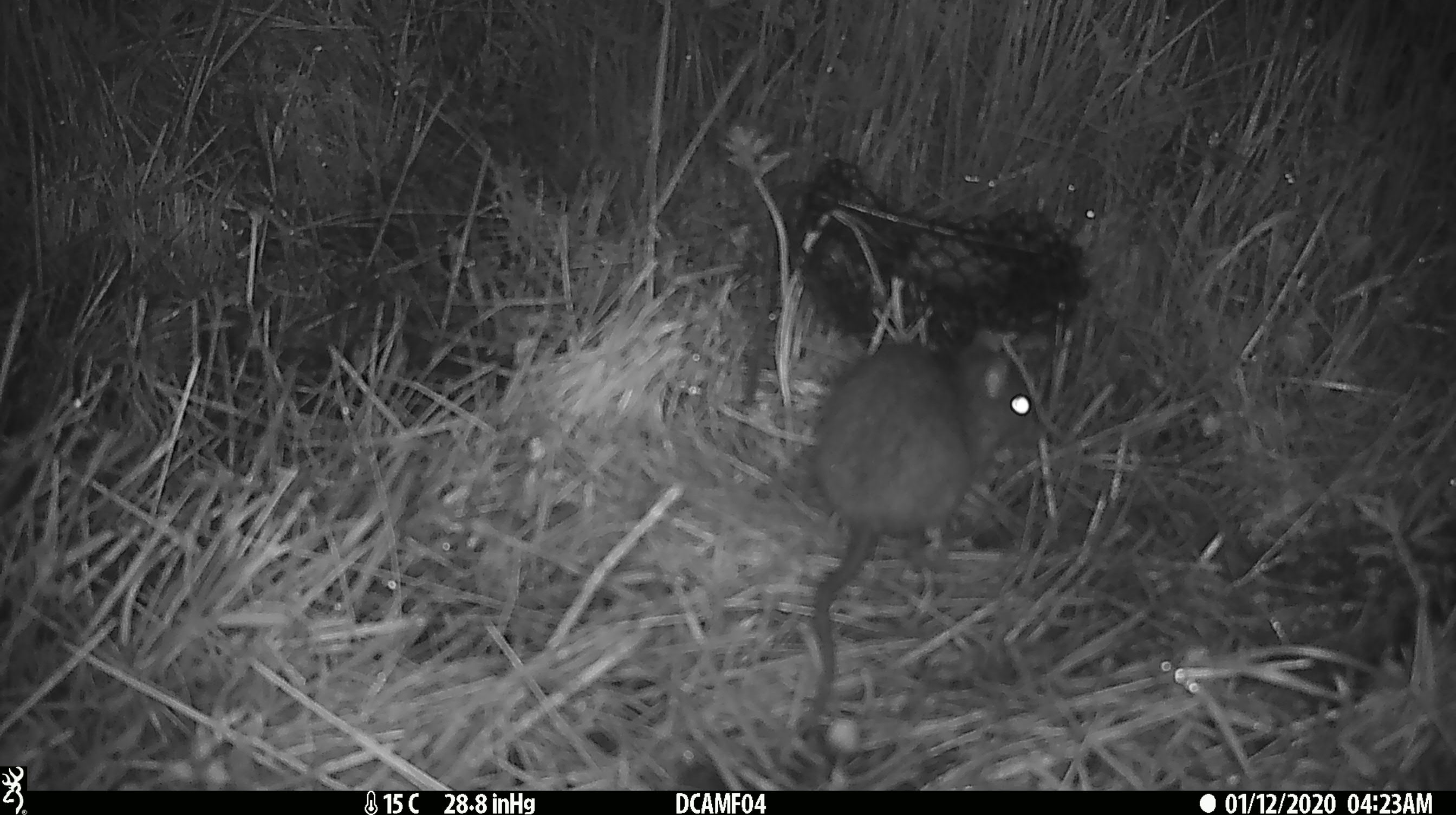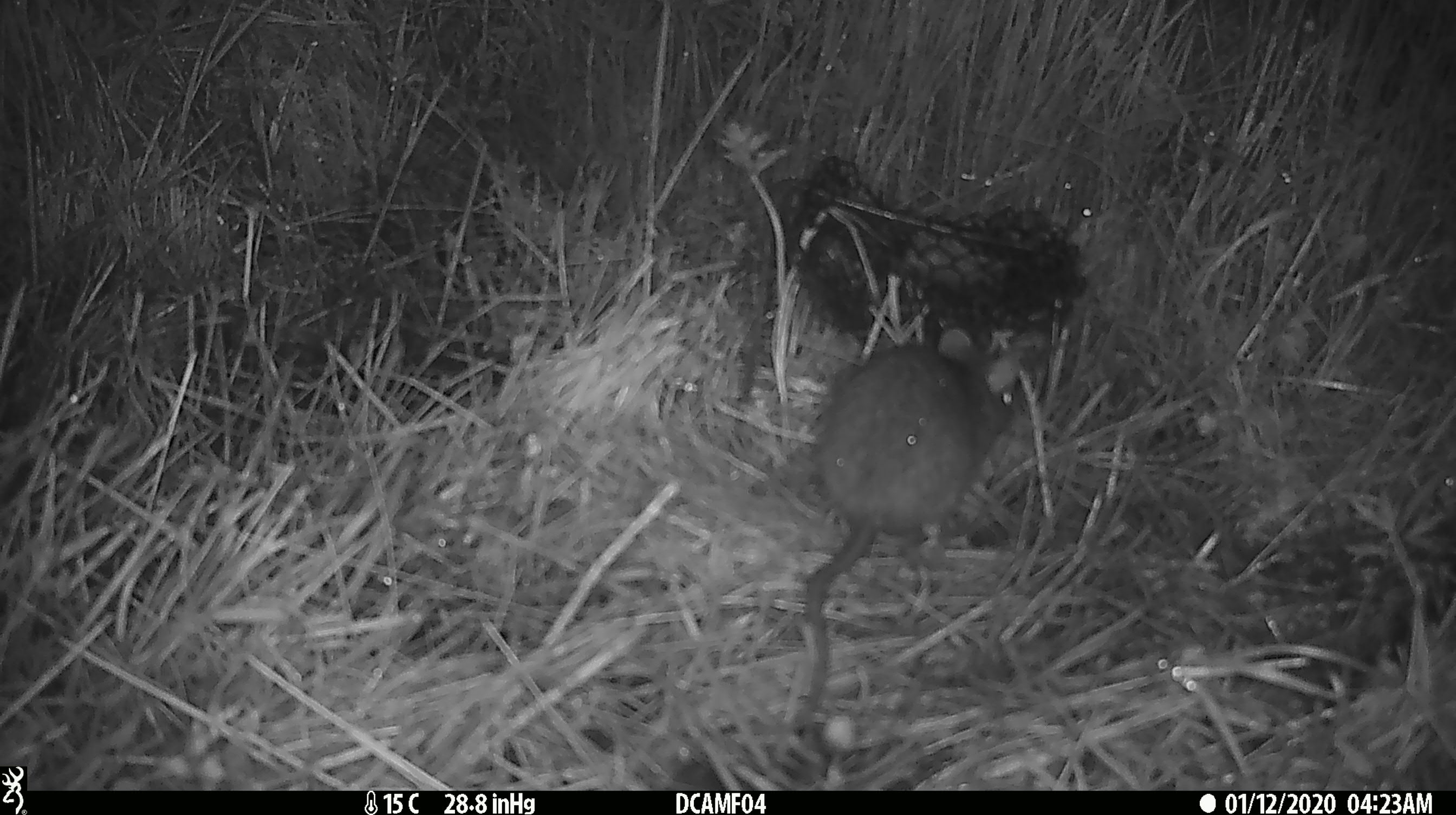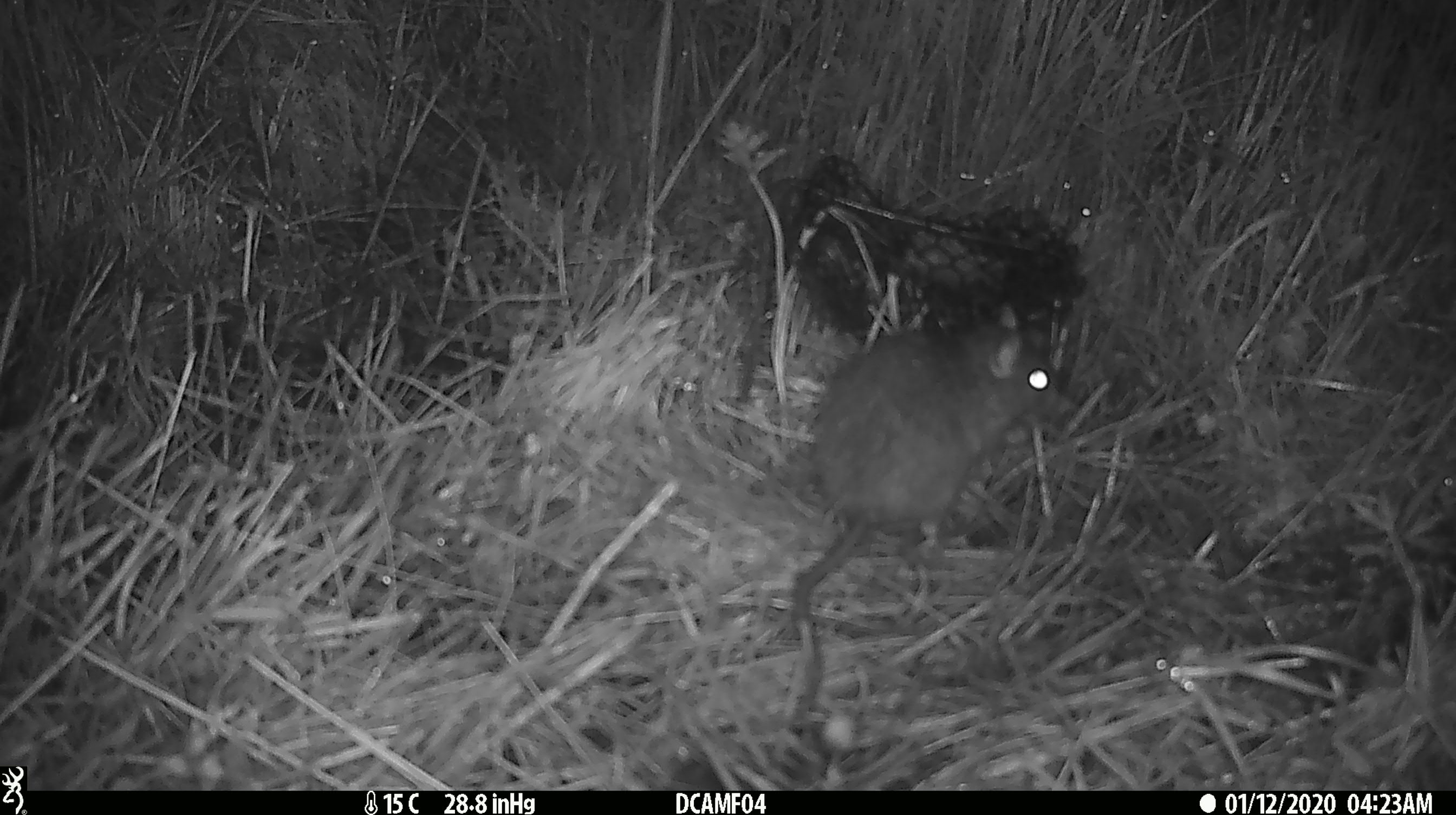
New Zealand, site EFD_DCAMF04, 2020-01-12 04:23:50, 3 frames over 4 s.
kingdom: Animalia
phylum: Chordata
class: Mammalia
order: Rodentia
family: Muridae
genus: Rattus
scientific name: Rattus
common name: rat